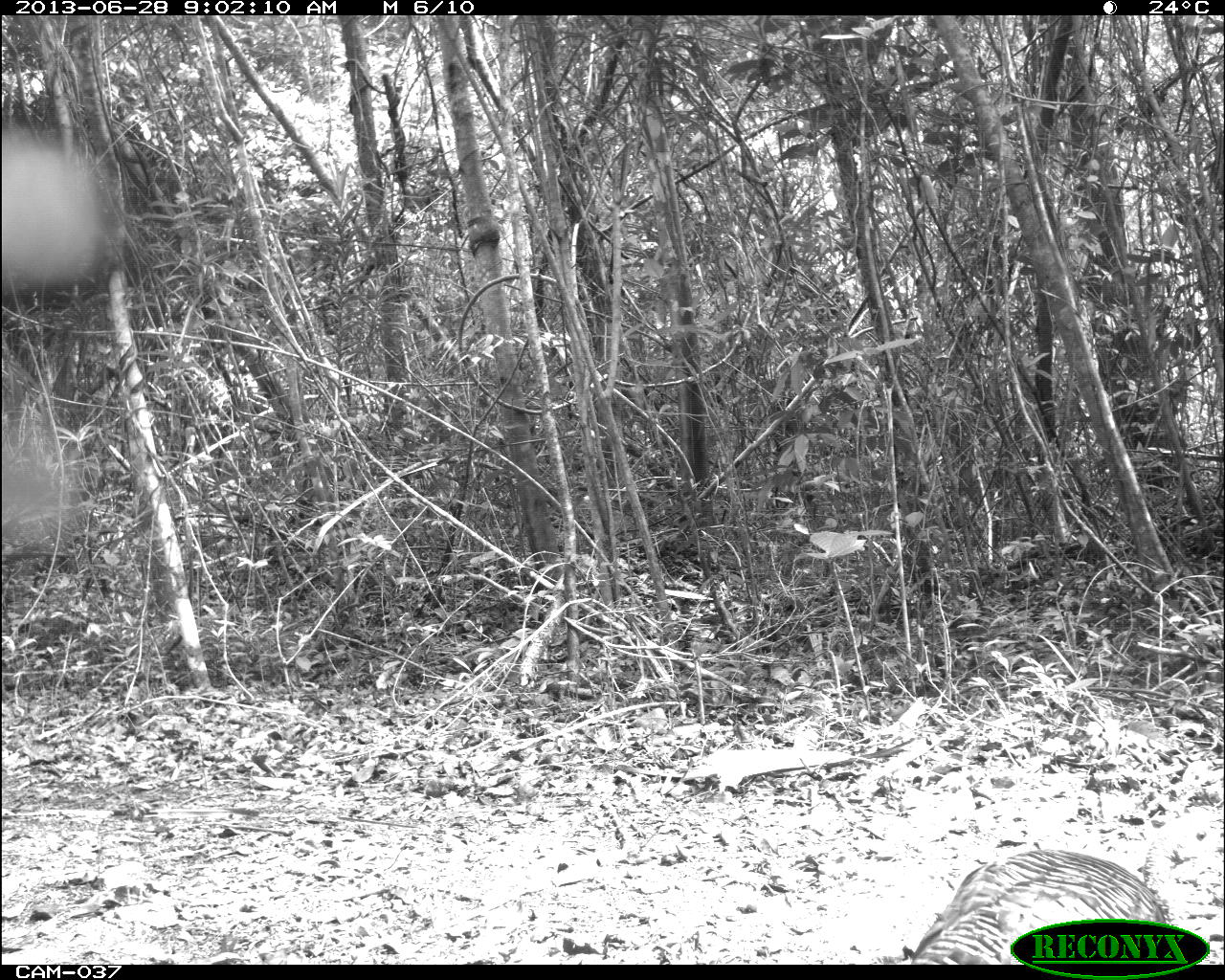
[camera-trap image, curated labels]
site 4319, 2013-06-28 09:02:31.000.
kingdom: Animalia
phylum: Chordata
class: Aves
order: Galliformes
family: Phasianidae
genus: Meleagris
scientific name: Meleagris ocellata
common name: ocellated turkey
Meleagris ocellata (ocellated turkey), count 2.